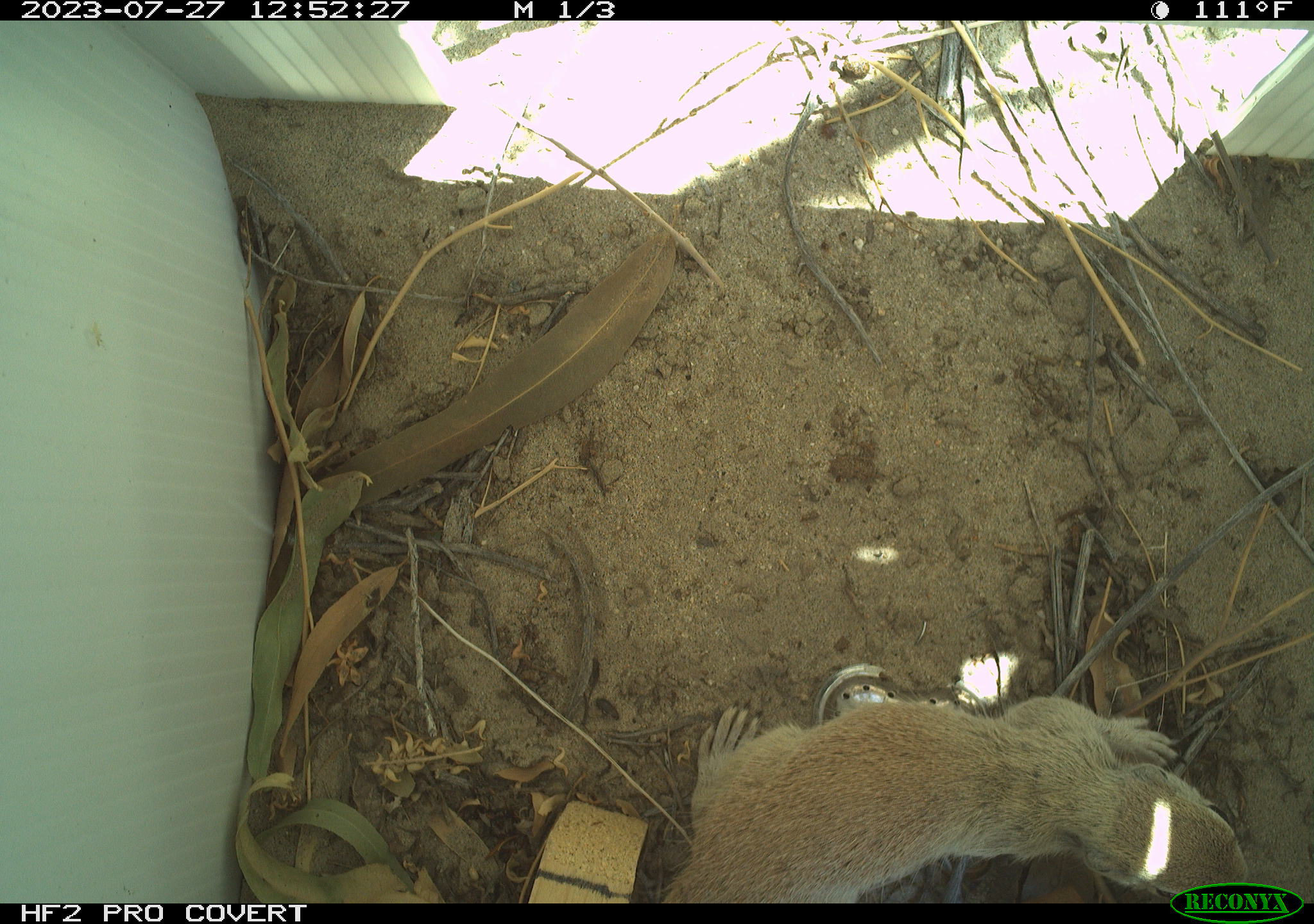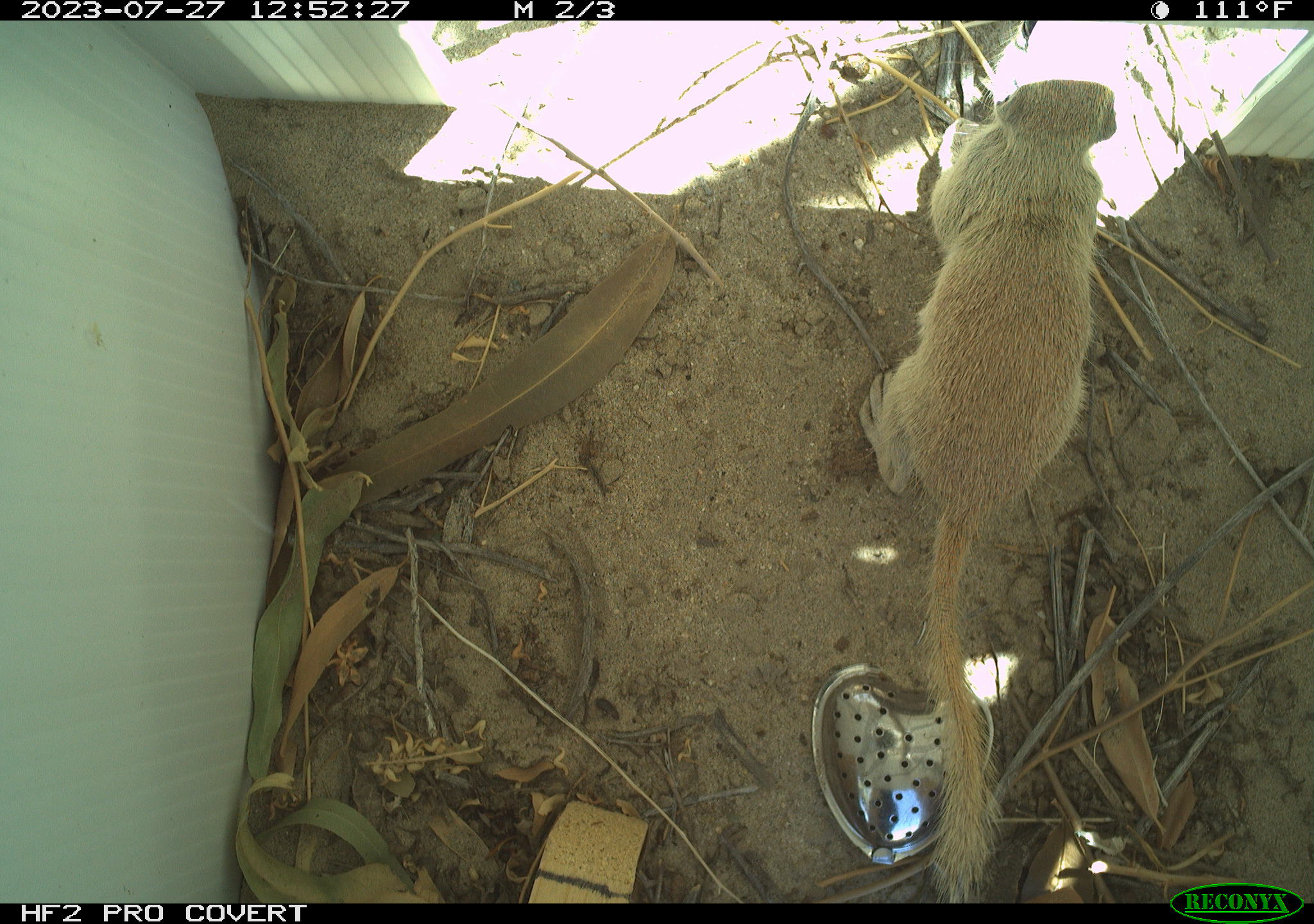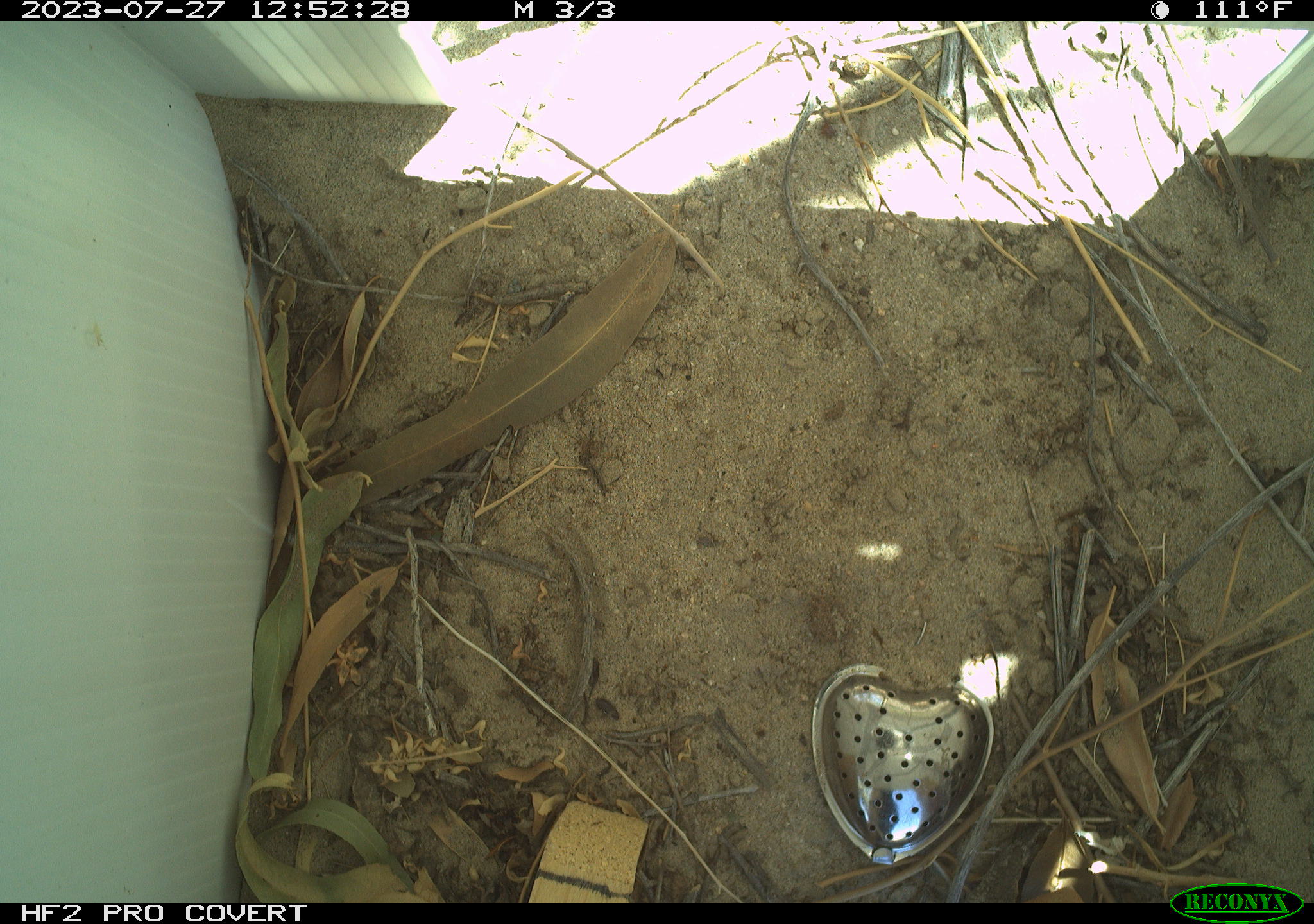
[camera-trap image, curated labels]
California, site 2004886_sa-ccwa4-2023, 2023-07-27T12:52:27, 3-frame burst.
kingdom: Animalia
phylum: Chordata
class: Mammalia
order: Rodentia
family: Sciuridae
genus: Xerospermophilus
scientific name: Xerospermophilus tereticaudus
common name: round-tailed ground squirrel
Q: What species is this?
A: Round-tailed ground squirrel (Xerospermophilus tereticaudus).